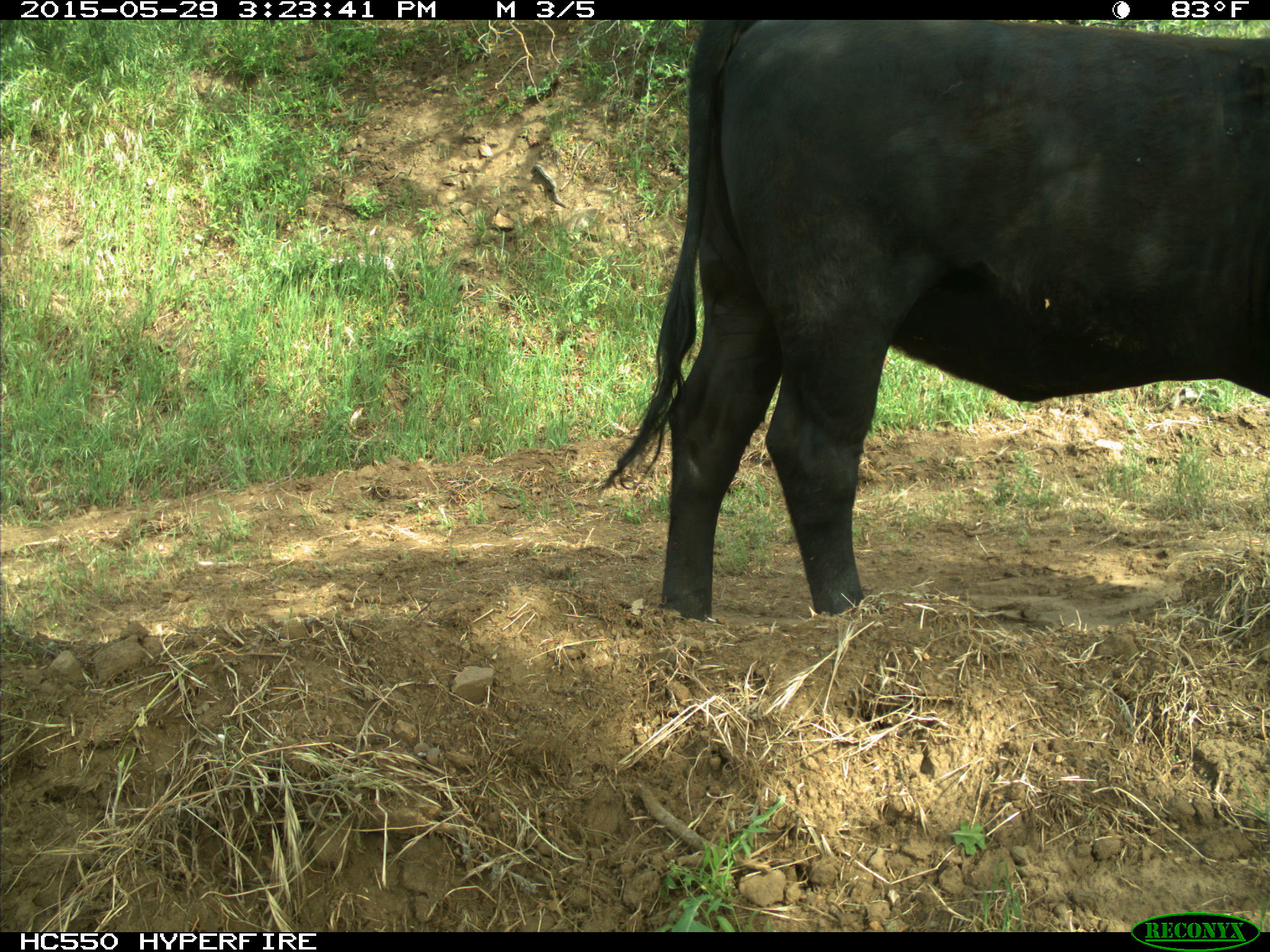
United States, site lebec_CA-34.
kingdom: Animalia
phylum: Chordata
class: Mammalia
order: Artiodactyla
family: Bovidae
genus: Bos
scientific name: Bos taurus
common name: domestic cow